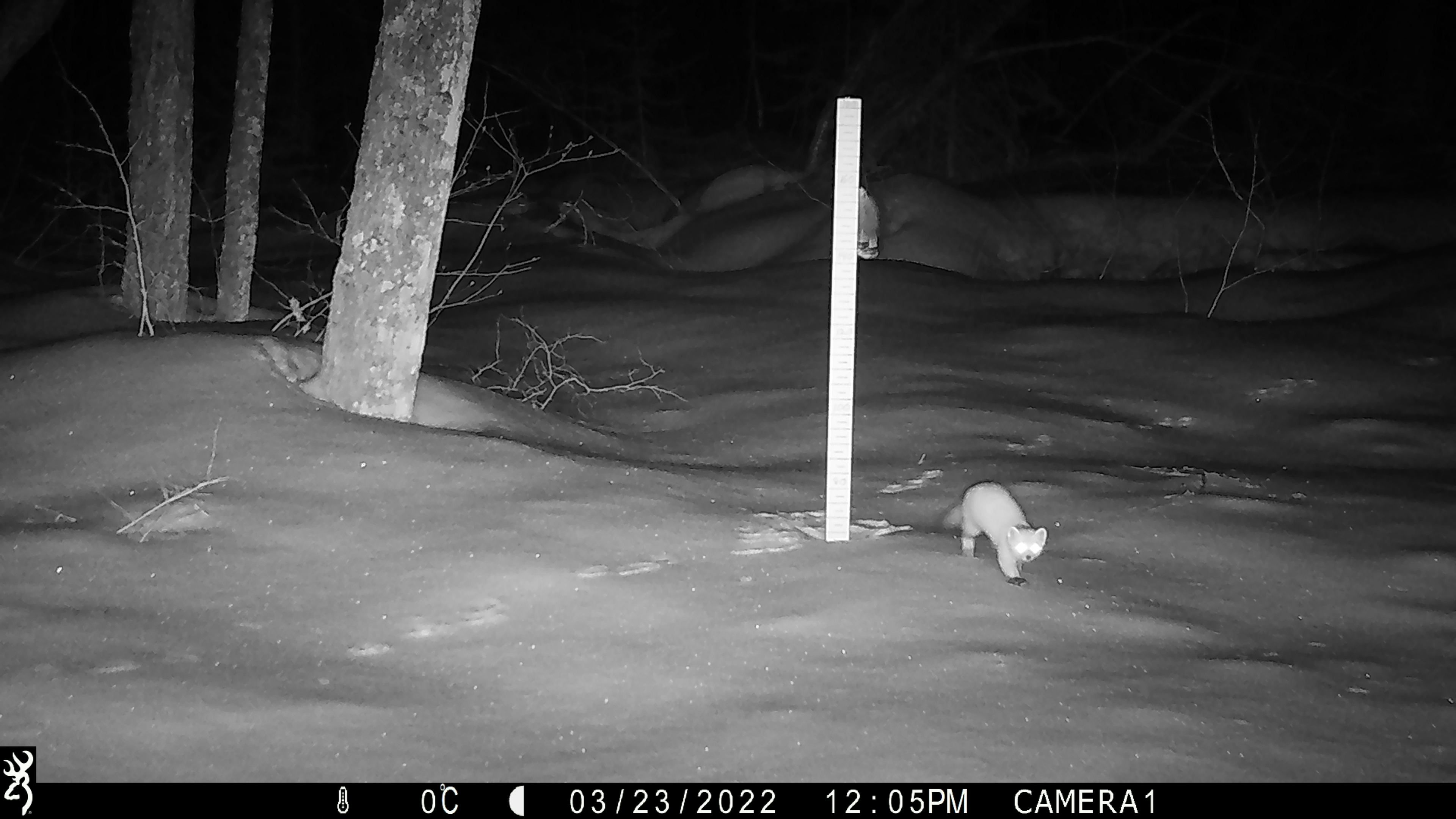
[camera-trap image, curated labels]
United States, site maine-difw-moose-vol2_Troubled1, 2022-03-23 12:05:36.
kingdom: Animalia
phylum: Chordata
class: Mammalia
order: Carnivora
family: Mustelidae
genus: Martes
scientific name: Martes americana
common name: american marten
American marten (Martes americana).